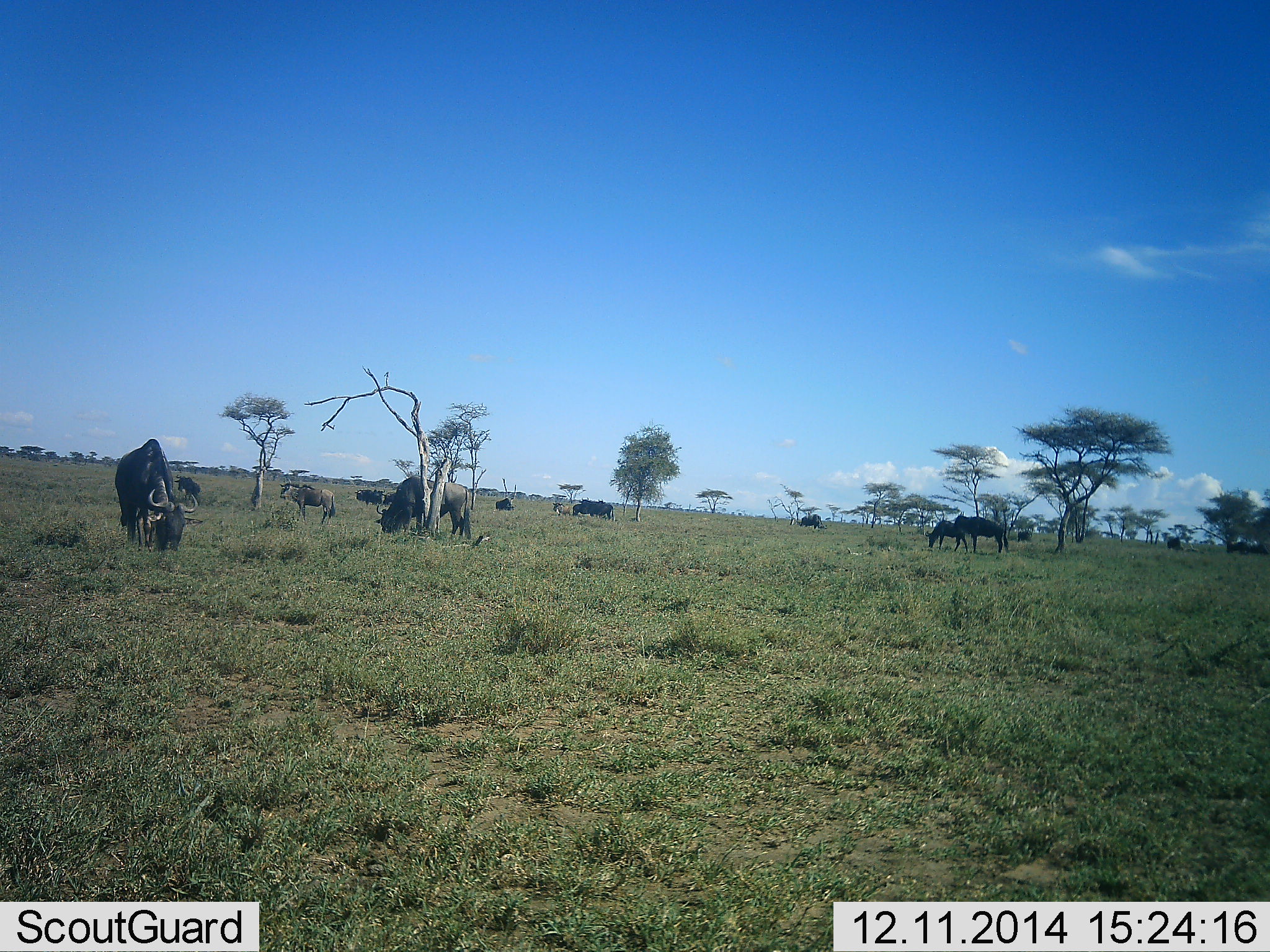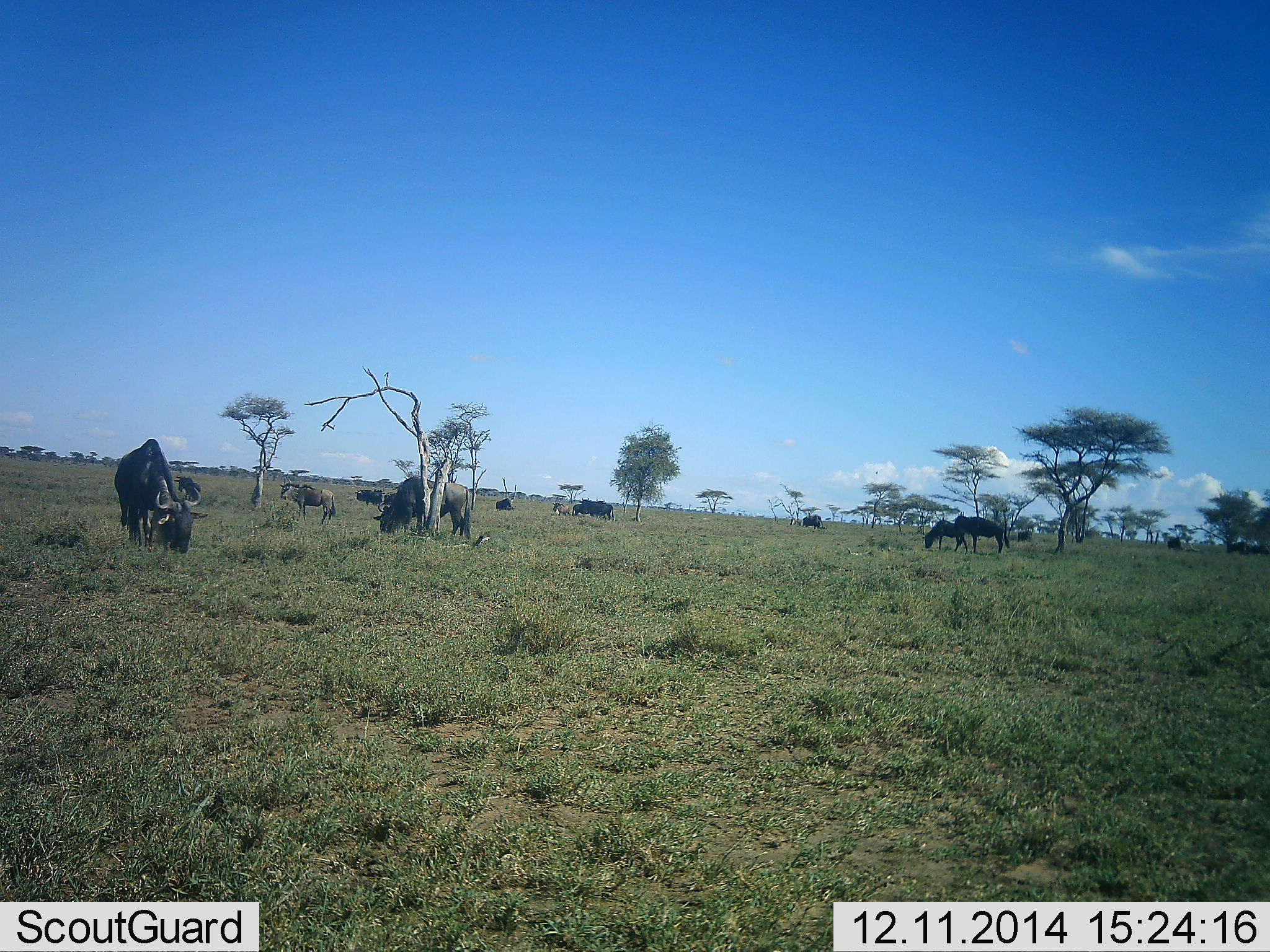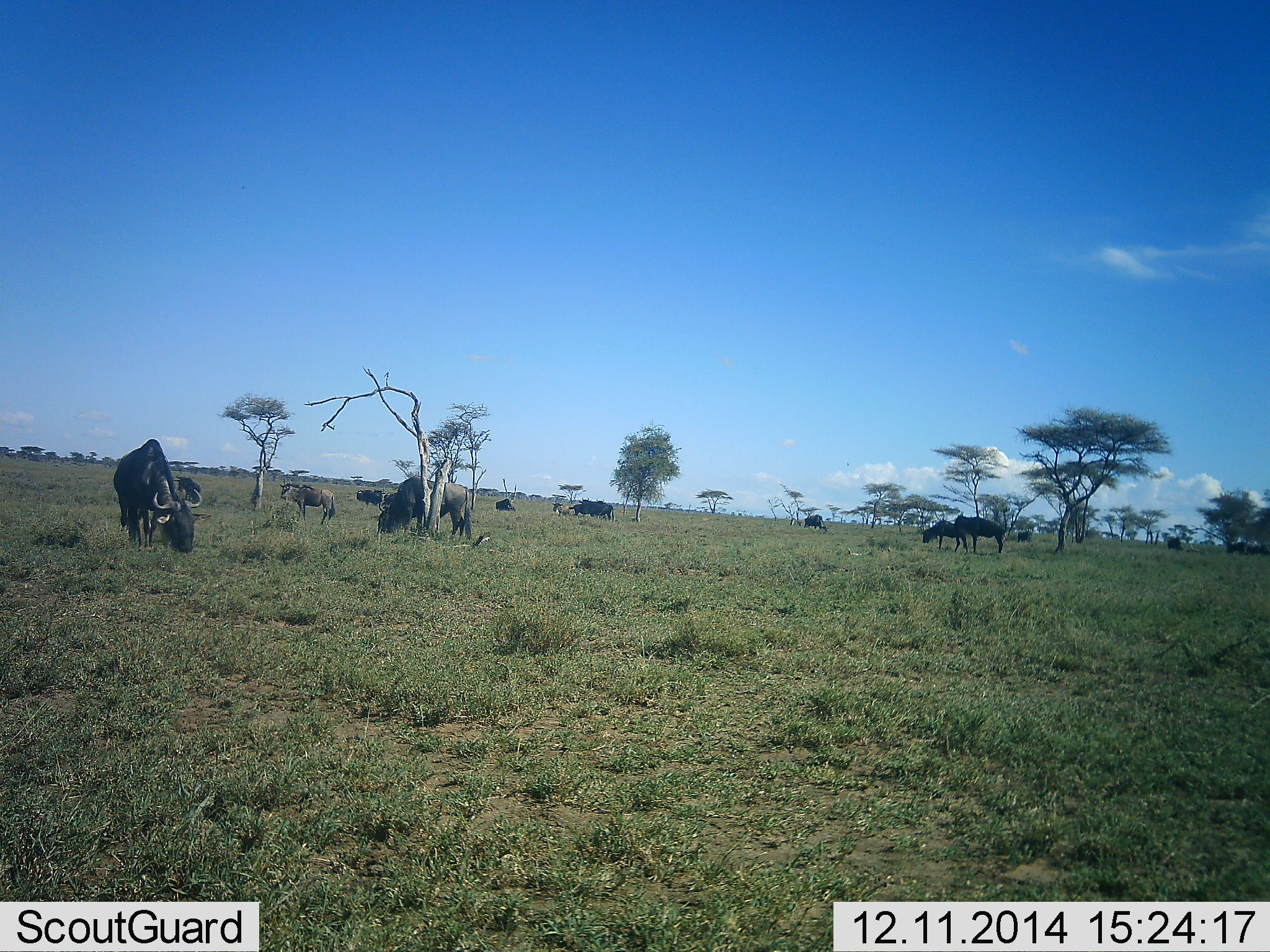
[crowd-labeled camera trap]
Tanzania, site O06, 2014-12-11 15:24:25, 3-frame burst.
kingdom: Animalia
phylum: Chordata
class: Mammalia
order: Artiodactyla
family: Bovidae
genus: Connochaetes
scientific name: Connochaetes taurinus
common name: blue wildebeest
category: wildebeest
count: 11-50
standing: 73%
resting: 0%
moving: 9%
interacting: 0%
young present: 9%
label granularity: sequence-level